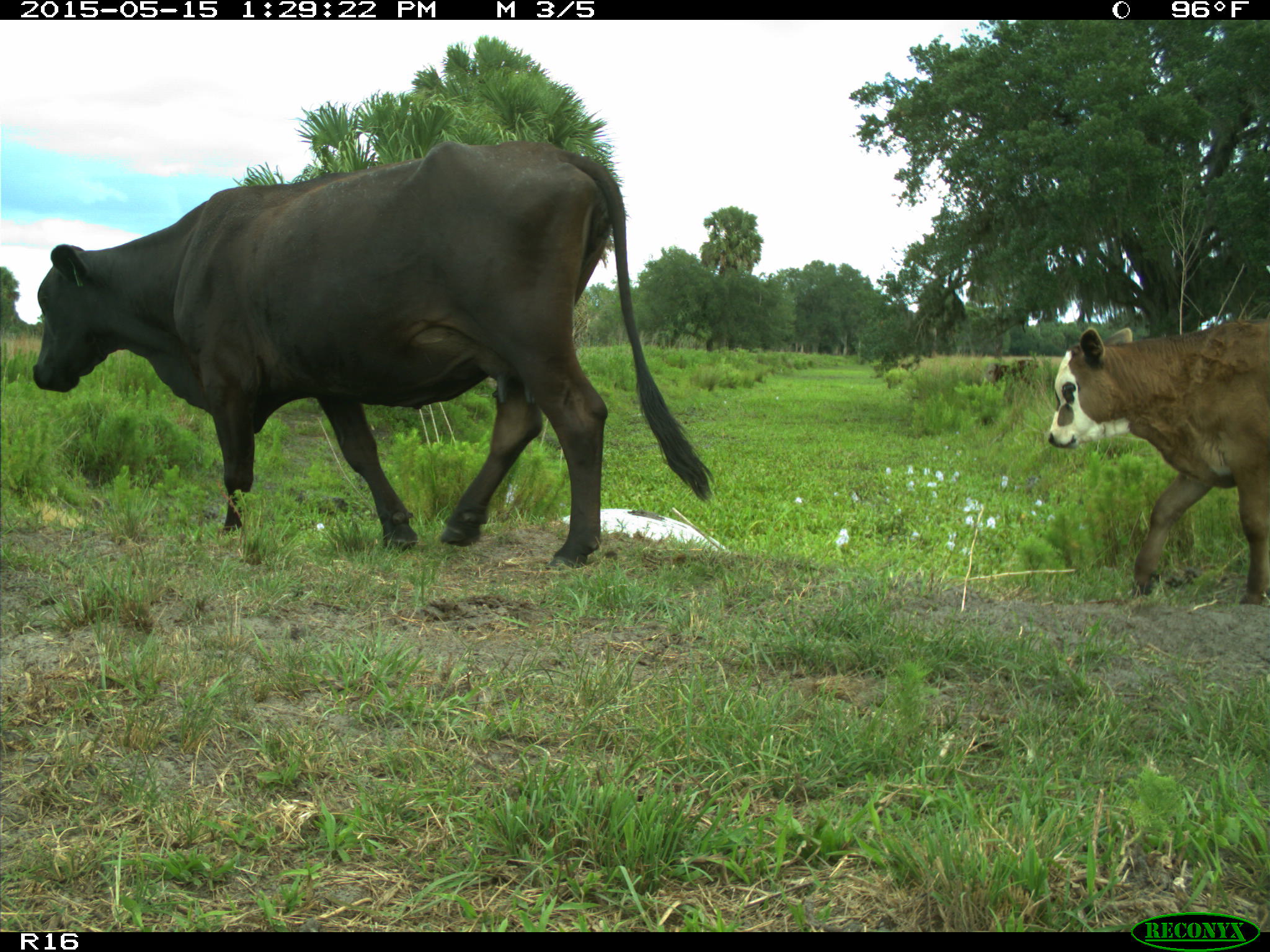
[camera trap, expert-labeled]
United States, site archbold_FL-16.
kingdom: Animalia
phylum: Chordata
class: Mammalia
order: Artiodactyla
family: Bovidae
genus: Bos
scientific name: Bos taurus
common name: domestic cow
Bos taurus (domestic cow).